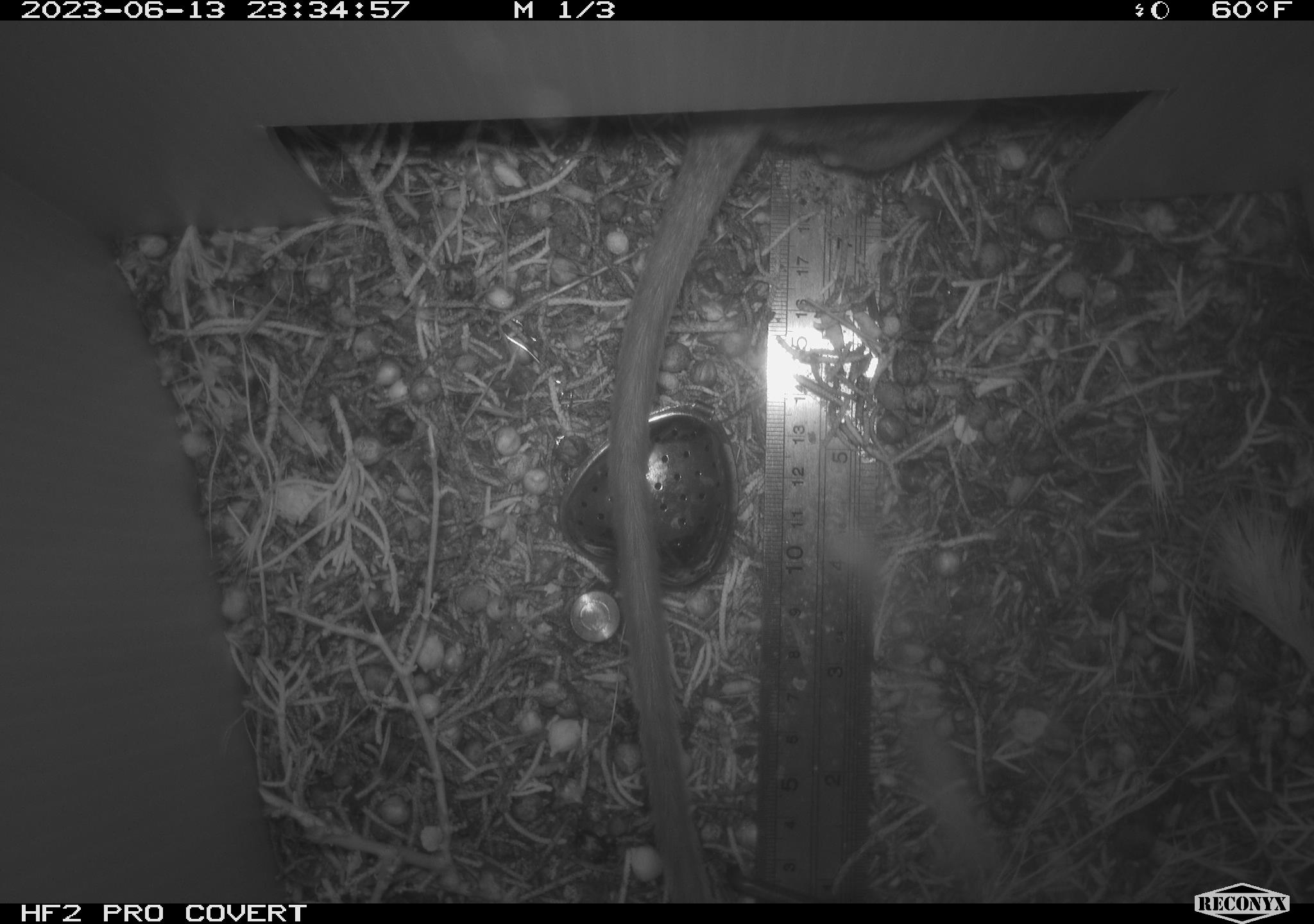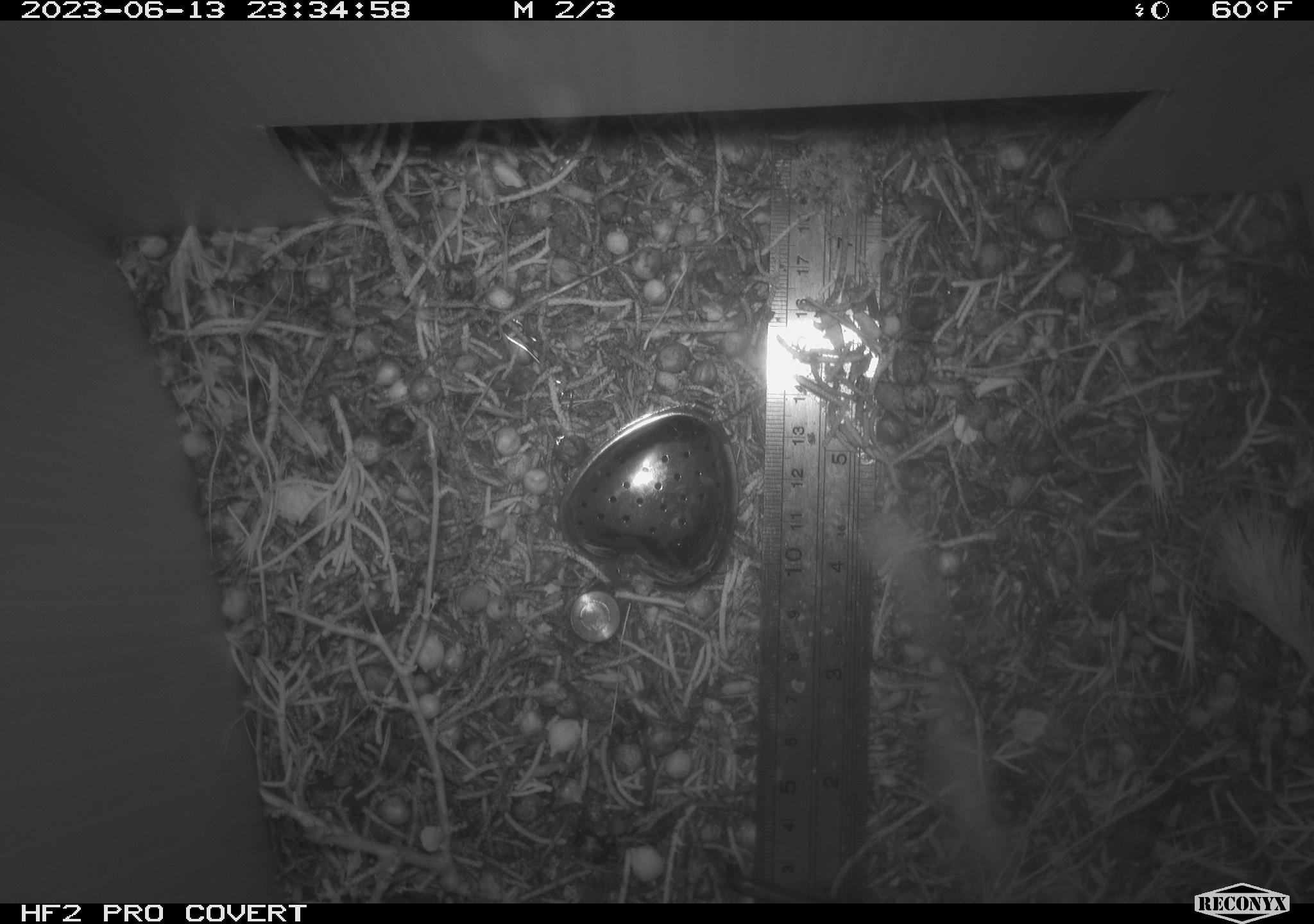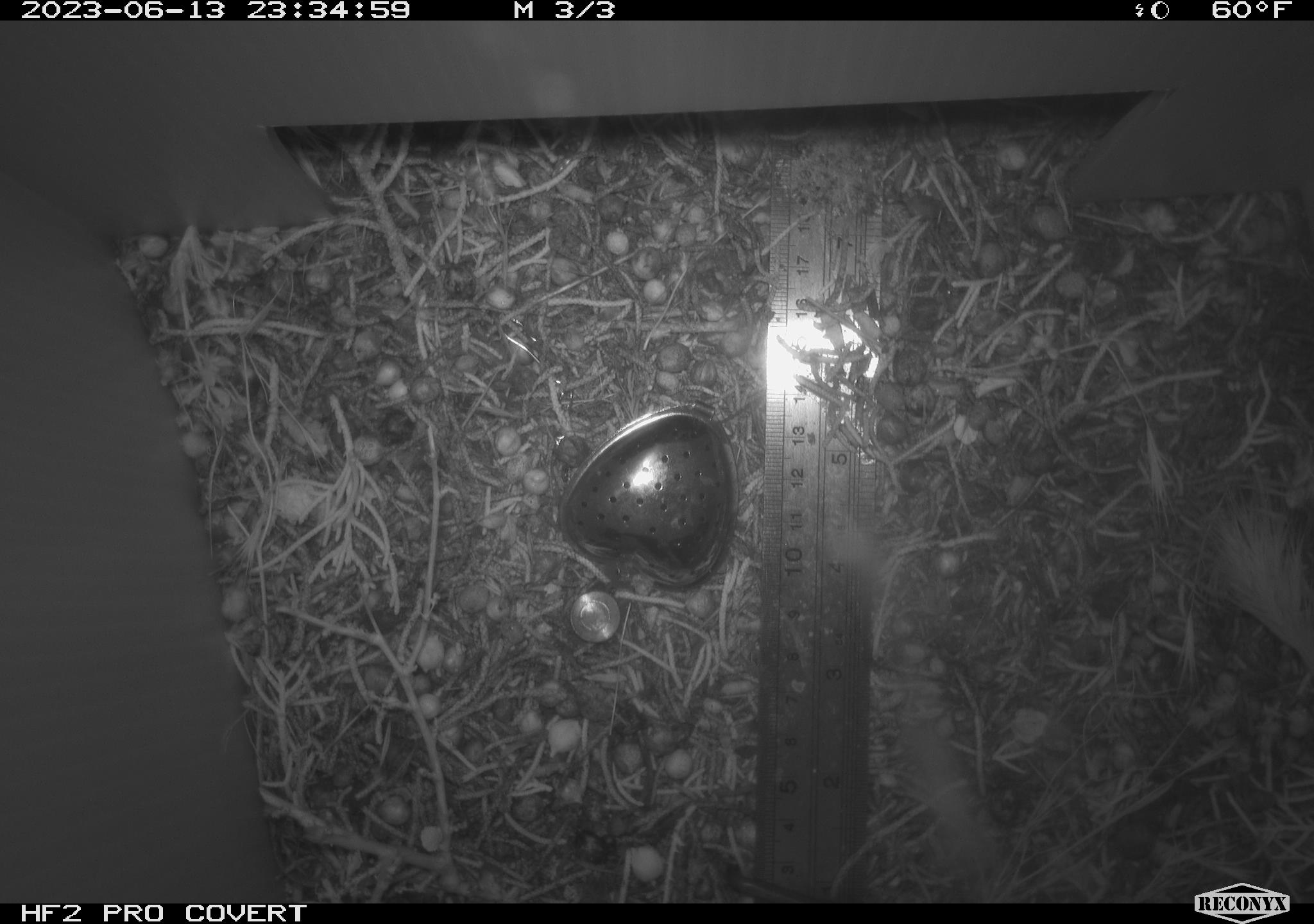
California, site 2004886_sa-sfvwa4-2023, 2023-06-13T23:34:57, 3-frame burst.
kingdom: Animalia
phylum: Chordata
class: Mammalia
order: Rodentia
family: Cricetidae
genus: Neotoma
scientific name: Neotoma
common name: pack rat or woodrat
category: neotoma species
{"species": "neotoma species (pack rat or woodrat) (Neotoma)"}